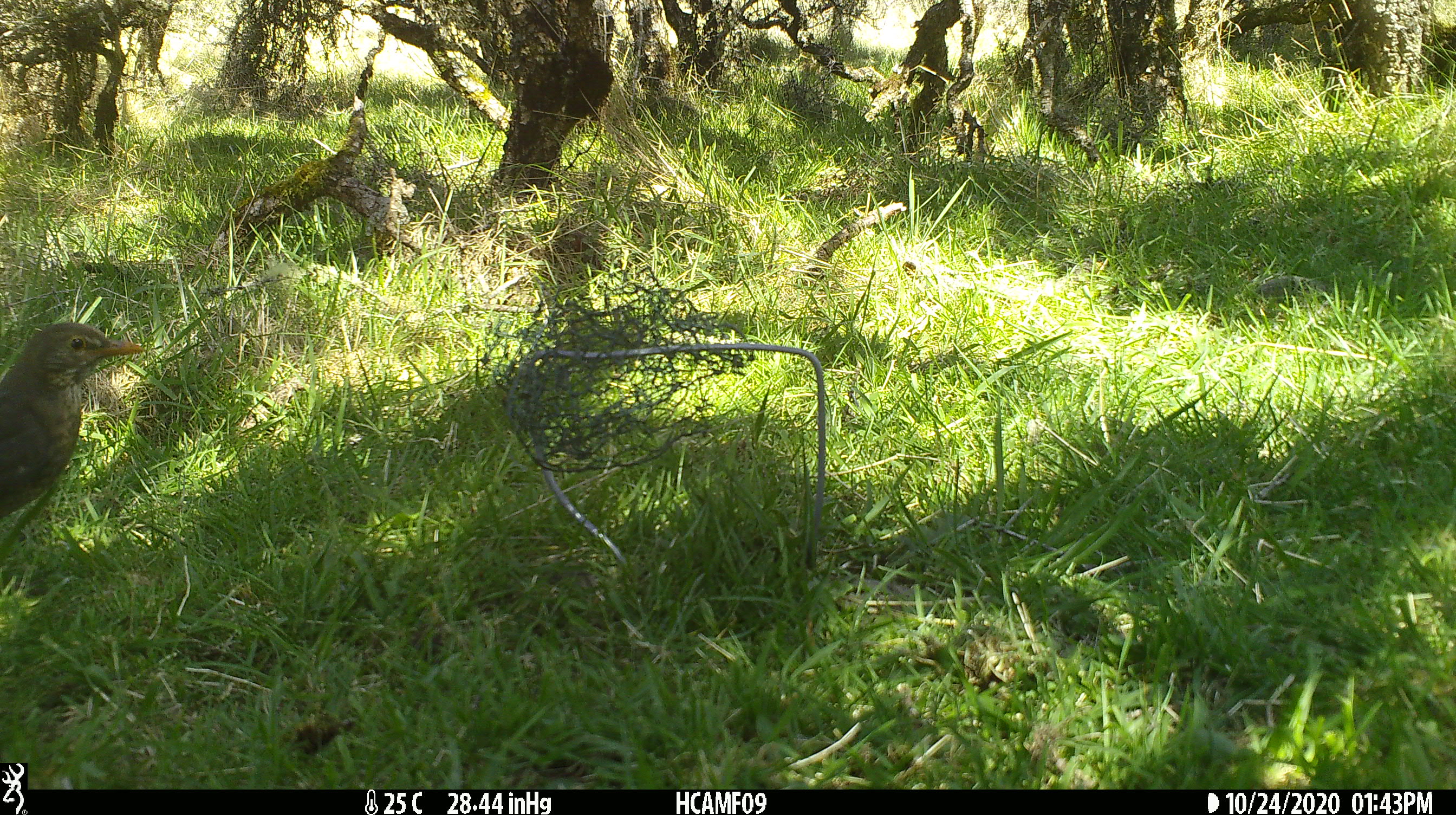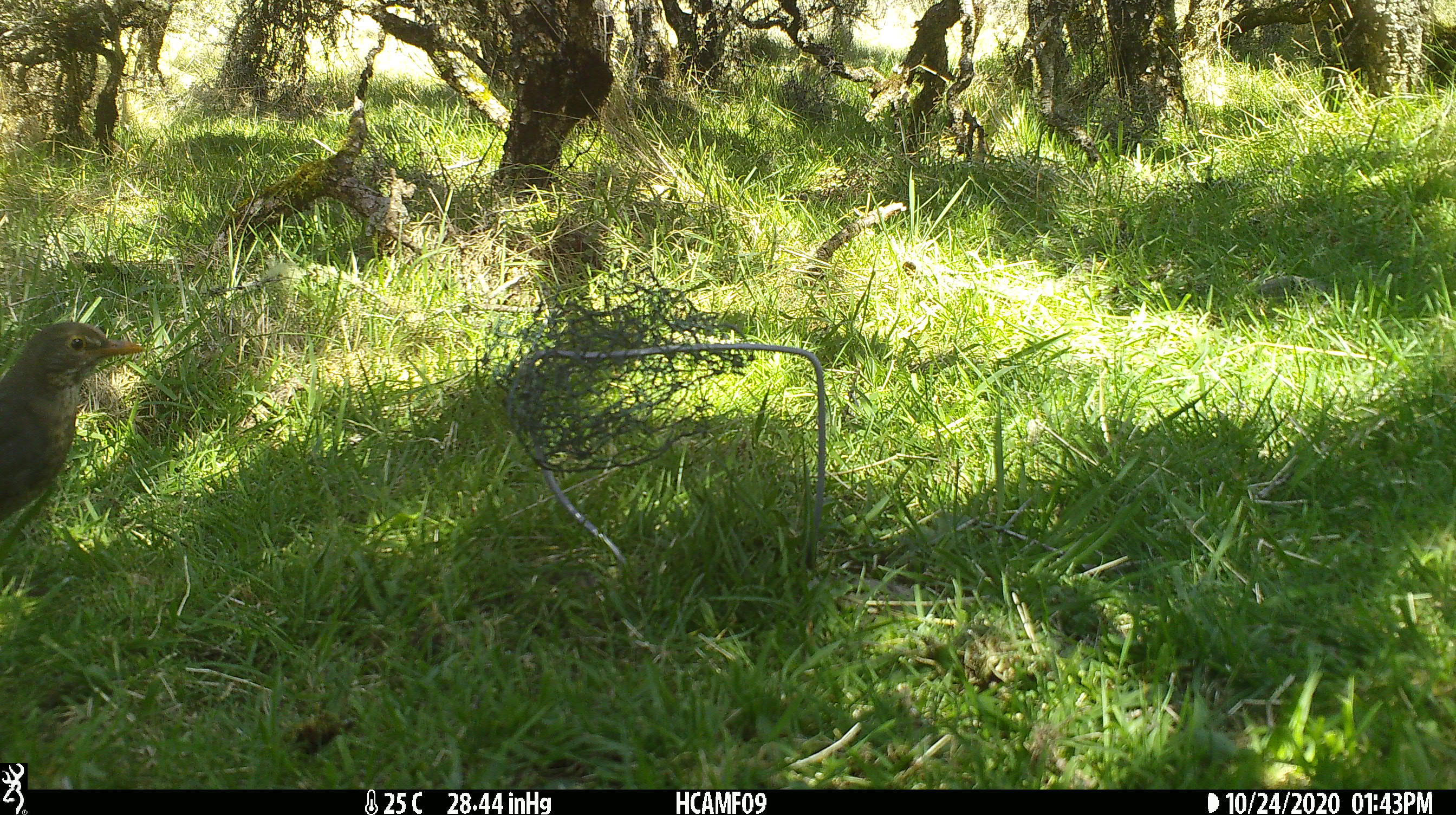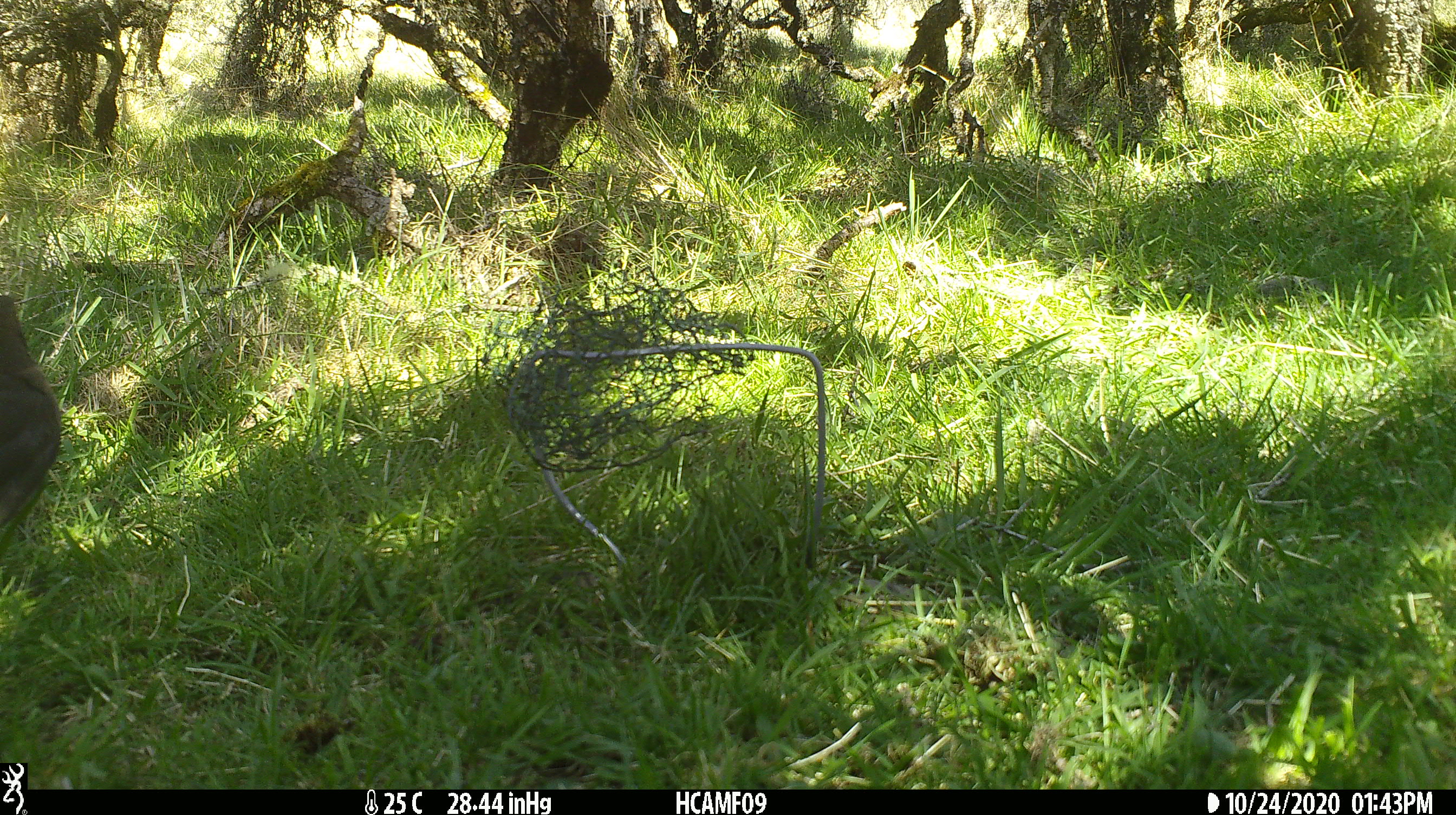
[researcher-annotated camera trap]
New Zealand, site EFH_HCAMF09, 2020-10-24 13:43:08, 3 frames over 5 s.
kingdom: Animalia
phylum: Chordata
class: Aves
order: Passeriformes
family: Turdidae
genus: Turdus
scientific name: Turdus merula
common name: eurasian blackbird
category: blackbird